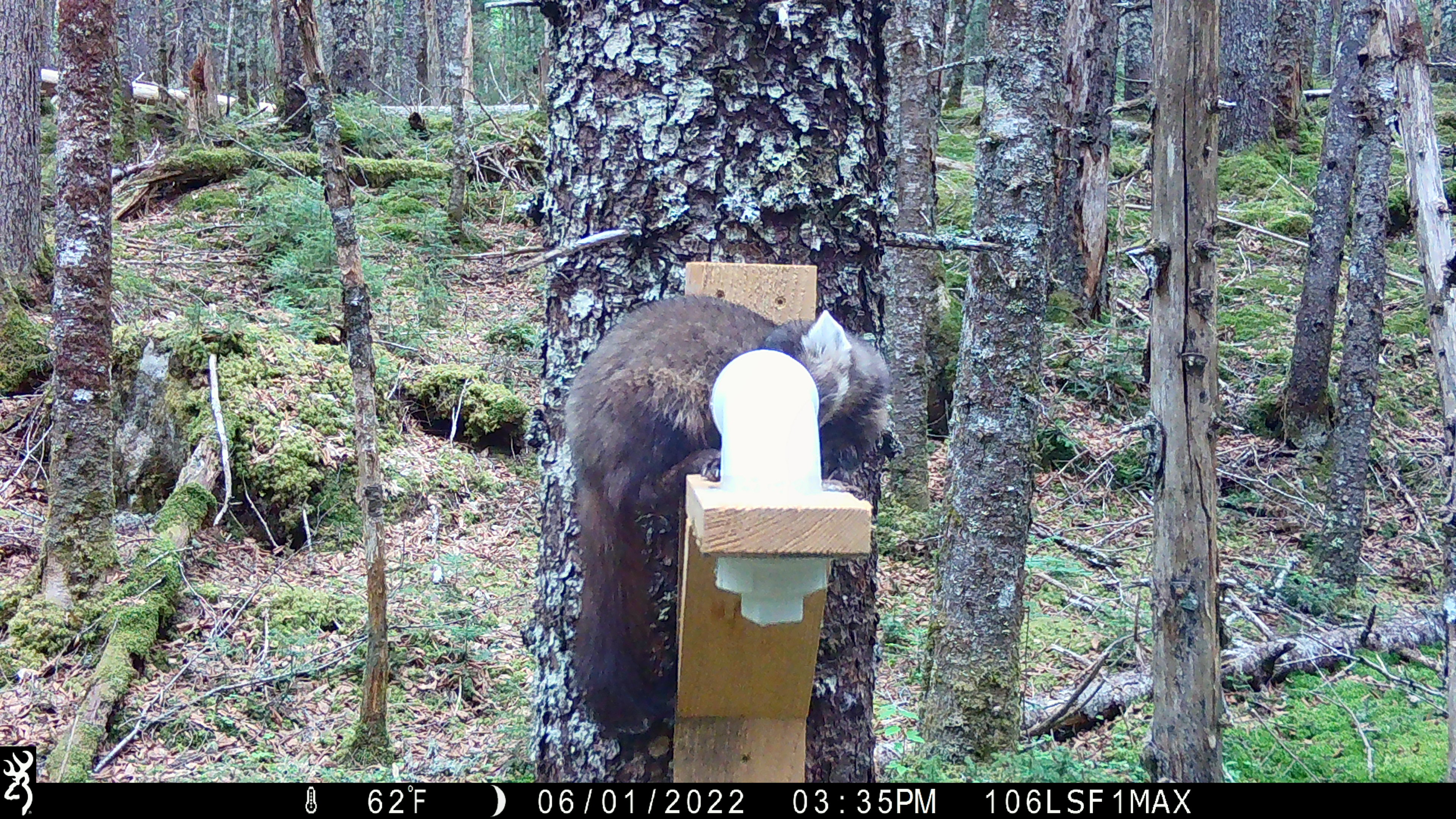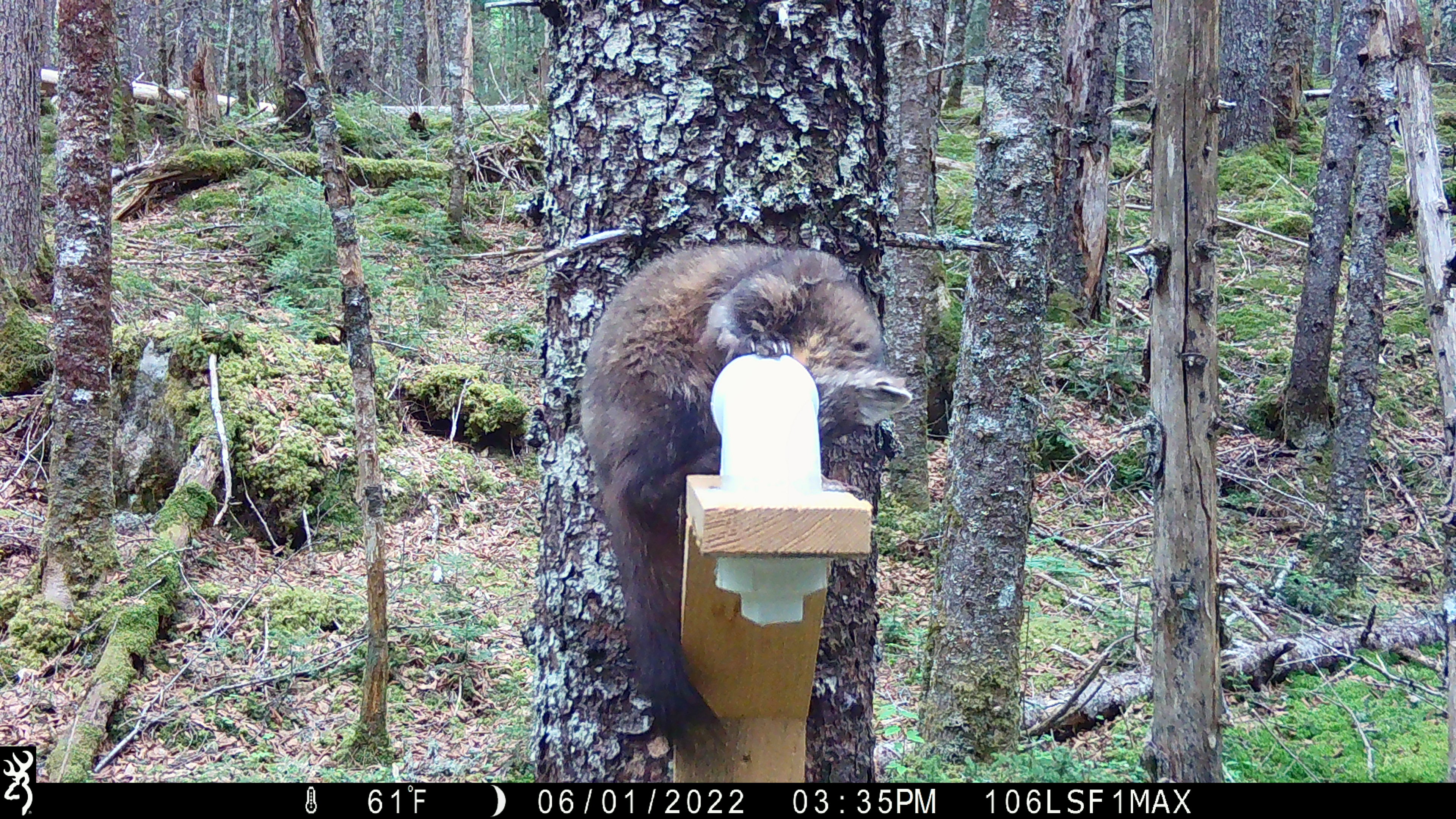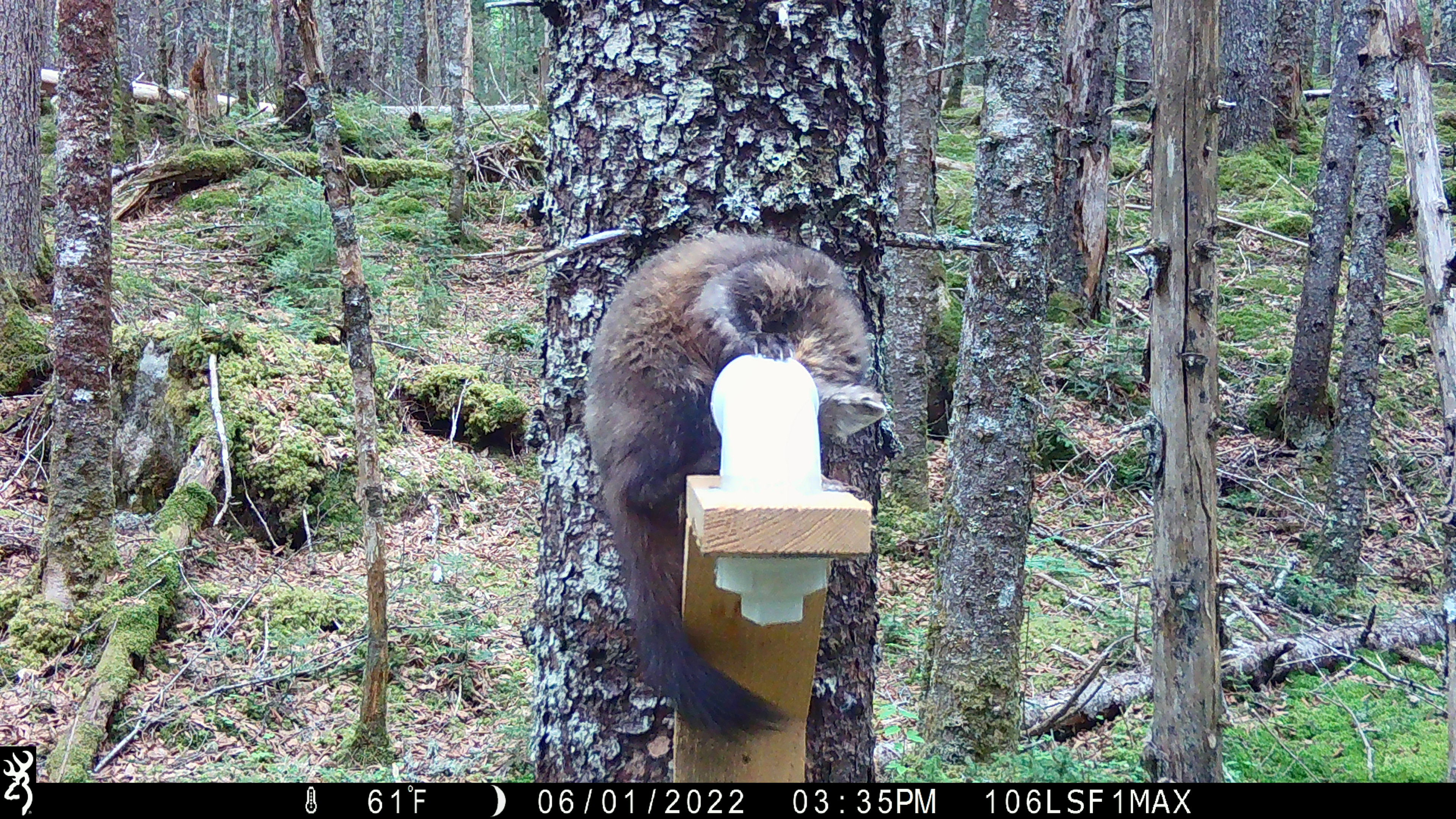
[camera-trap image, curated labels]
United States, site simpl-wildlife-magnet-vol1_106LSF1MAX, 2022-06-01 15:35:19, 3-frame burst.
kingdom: Animalia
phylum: Chordata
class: Mammalia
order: Carnivora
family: Mustelidae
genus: Martes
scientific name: Martes americana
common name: american marten